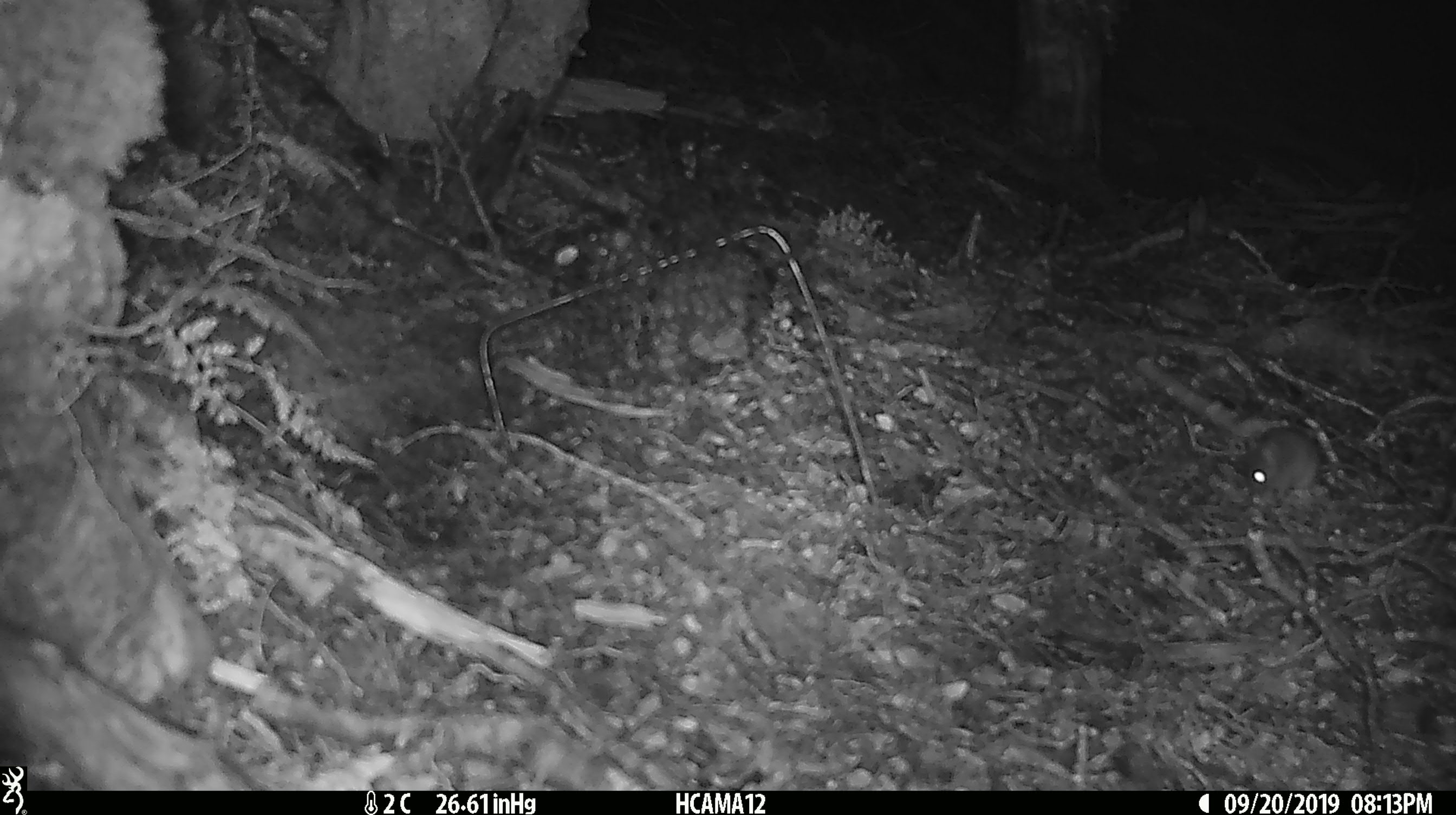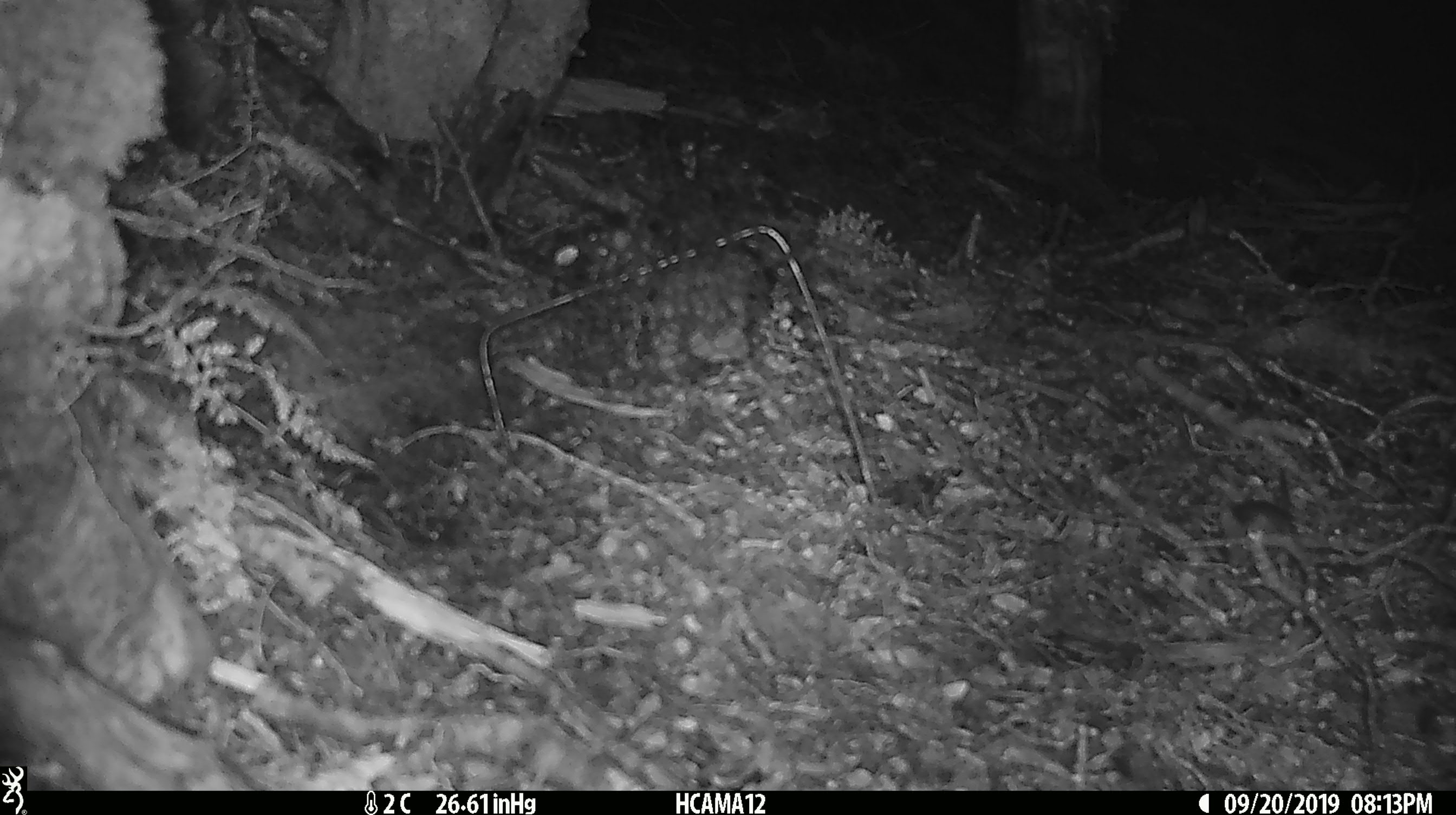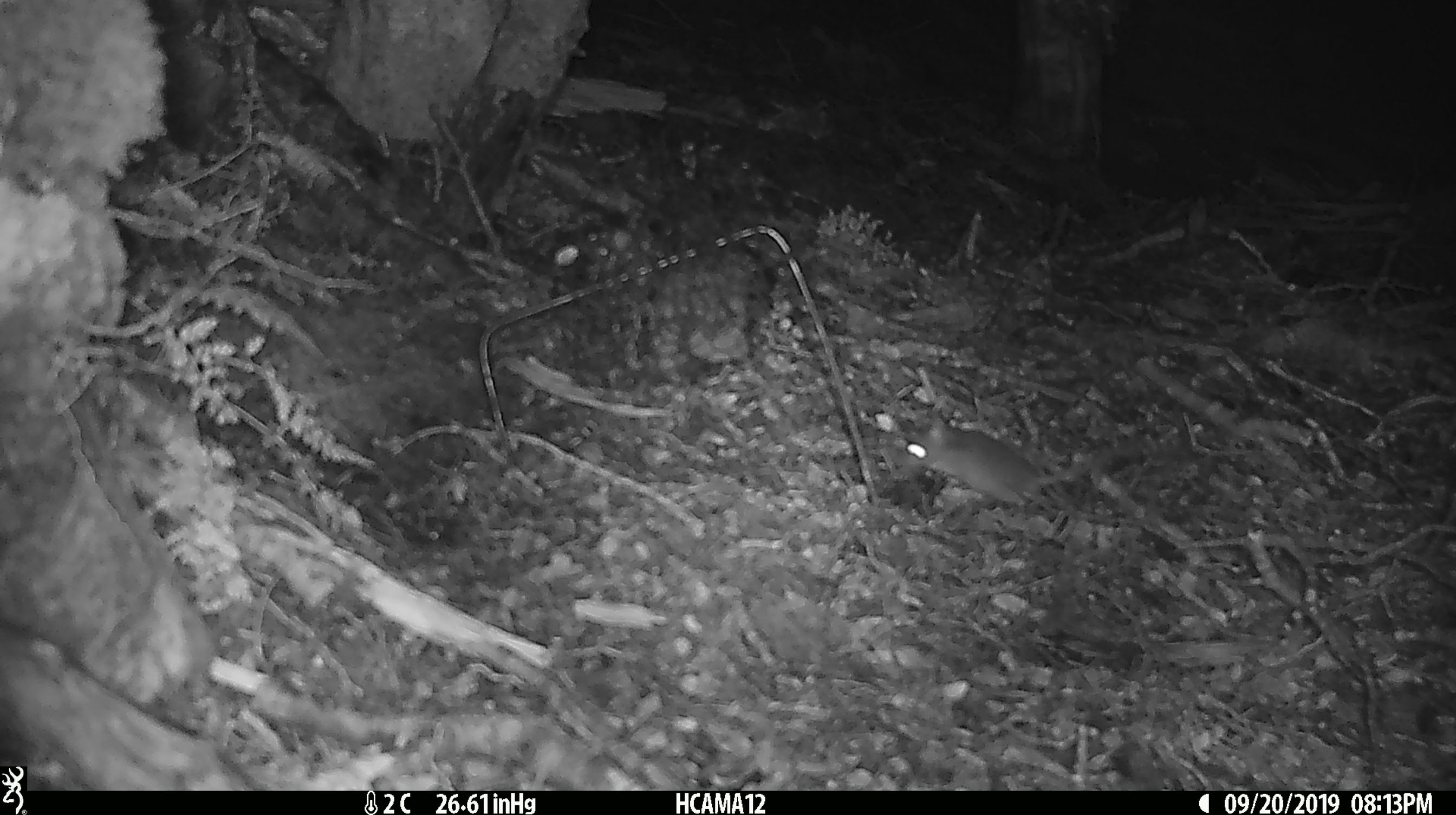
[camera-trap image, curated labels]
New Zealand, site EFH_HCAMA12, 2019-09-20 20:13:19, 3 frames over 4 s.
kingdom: Animalia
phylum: Chordata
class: Mammalia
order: Rodentia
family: Muridae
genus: Mus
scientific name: Mus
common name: mouse